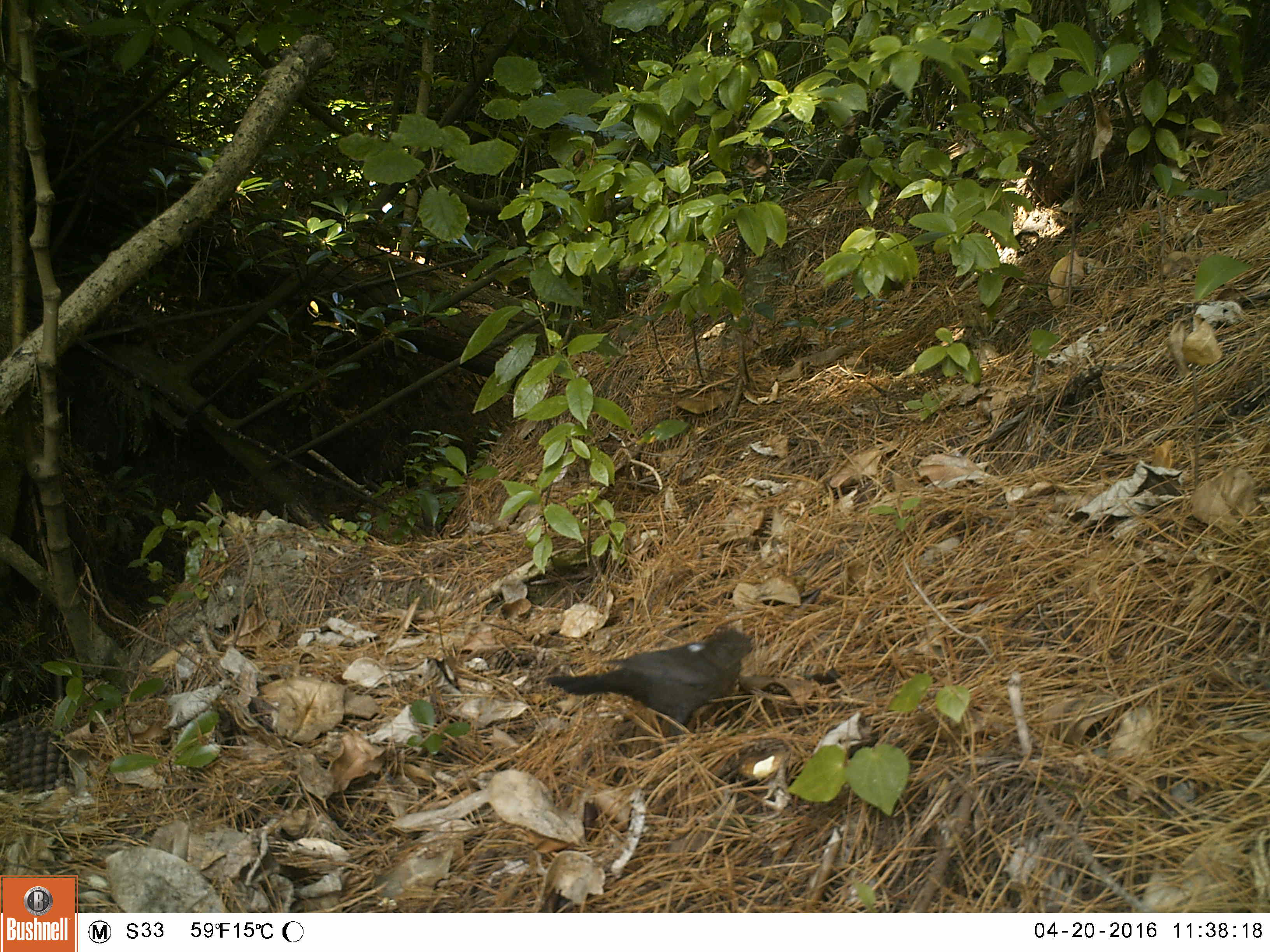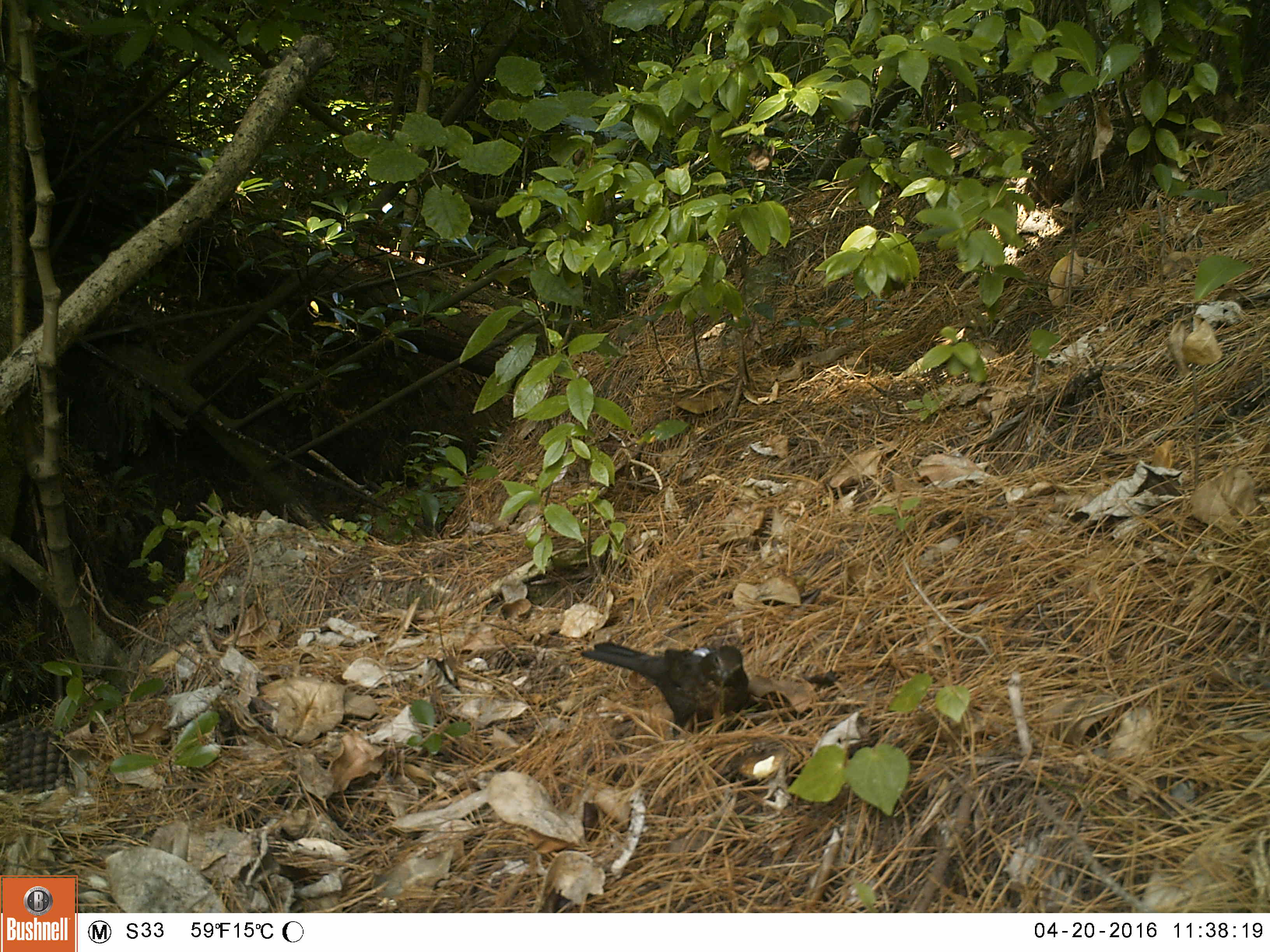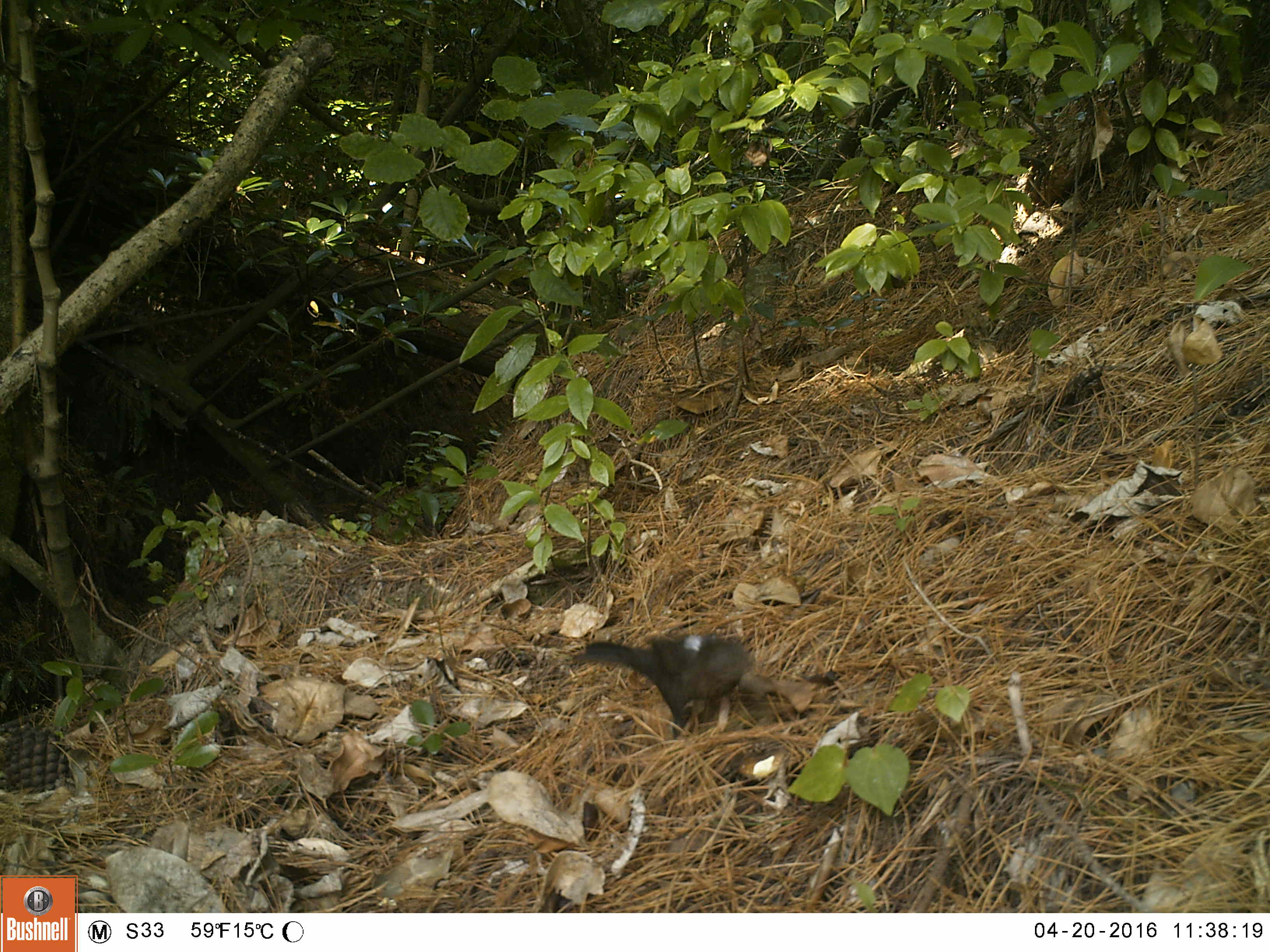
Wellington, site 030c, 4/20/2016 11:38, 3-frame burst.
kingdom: Animalia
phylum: Chordata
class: Aves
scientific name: Aves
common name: bird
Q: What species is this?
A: Bird (Aves).